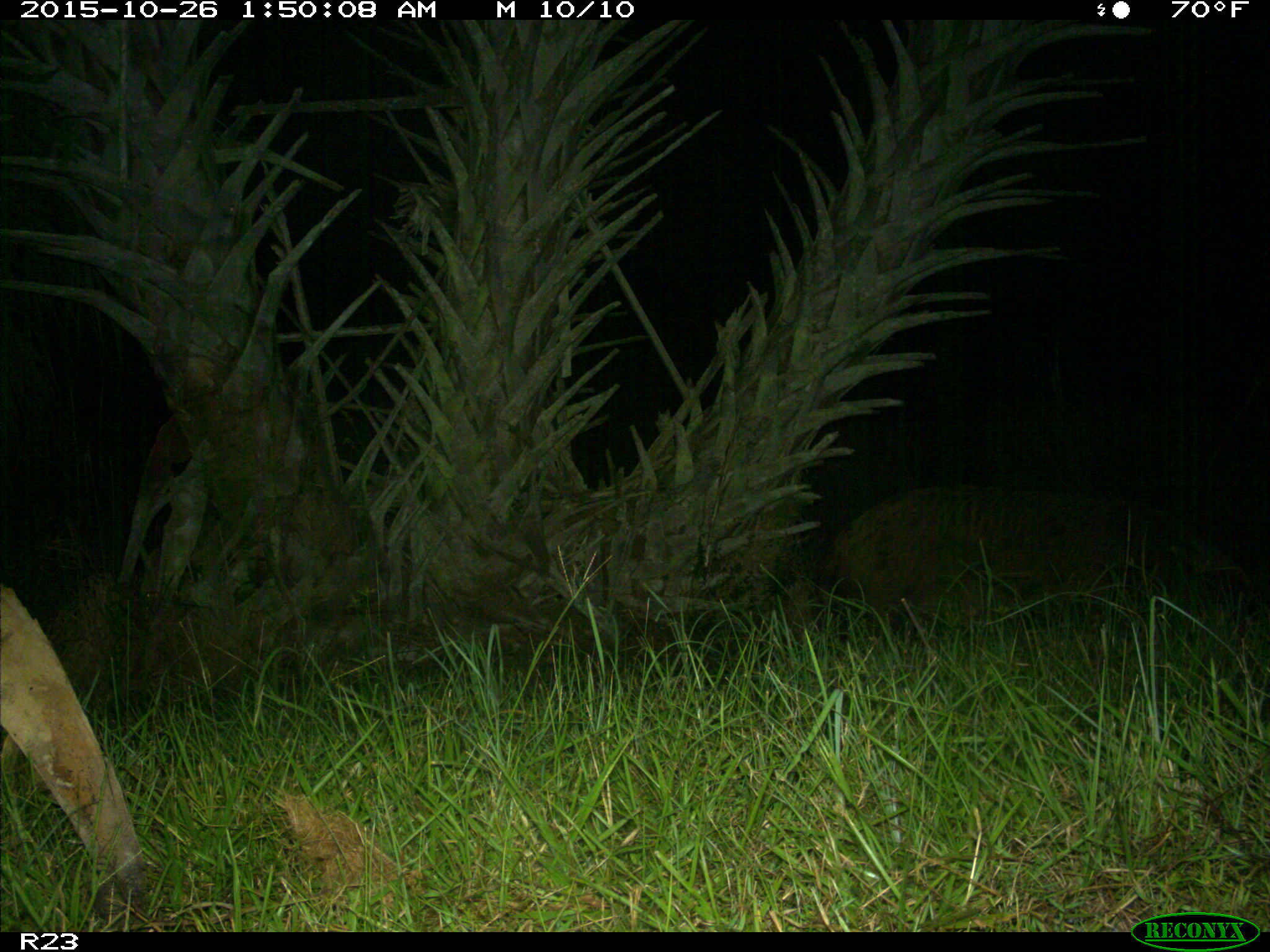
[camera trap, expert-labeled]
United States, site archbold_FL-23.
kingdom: Animalia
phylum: Chordata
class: Mammalia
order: Artiodactyla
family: Suidae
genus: Sus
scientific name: Sus scrofa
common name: wild boar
Sus scrofa (wild boar).